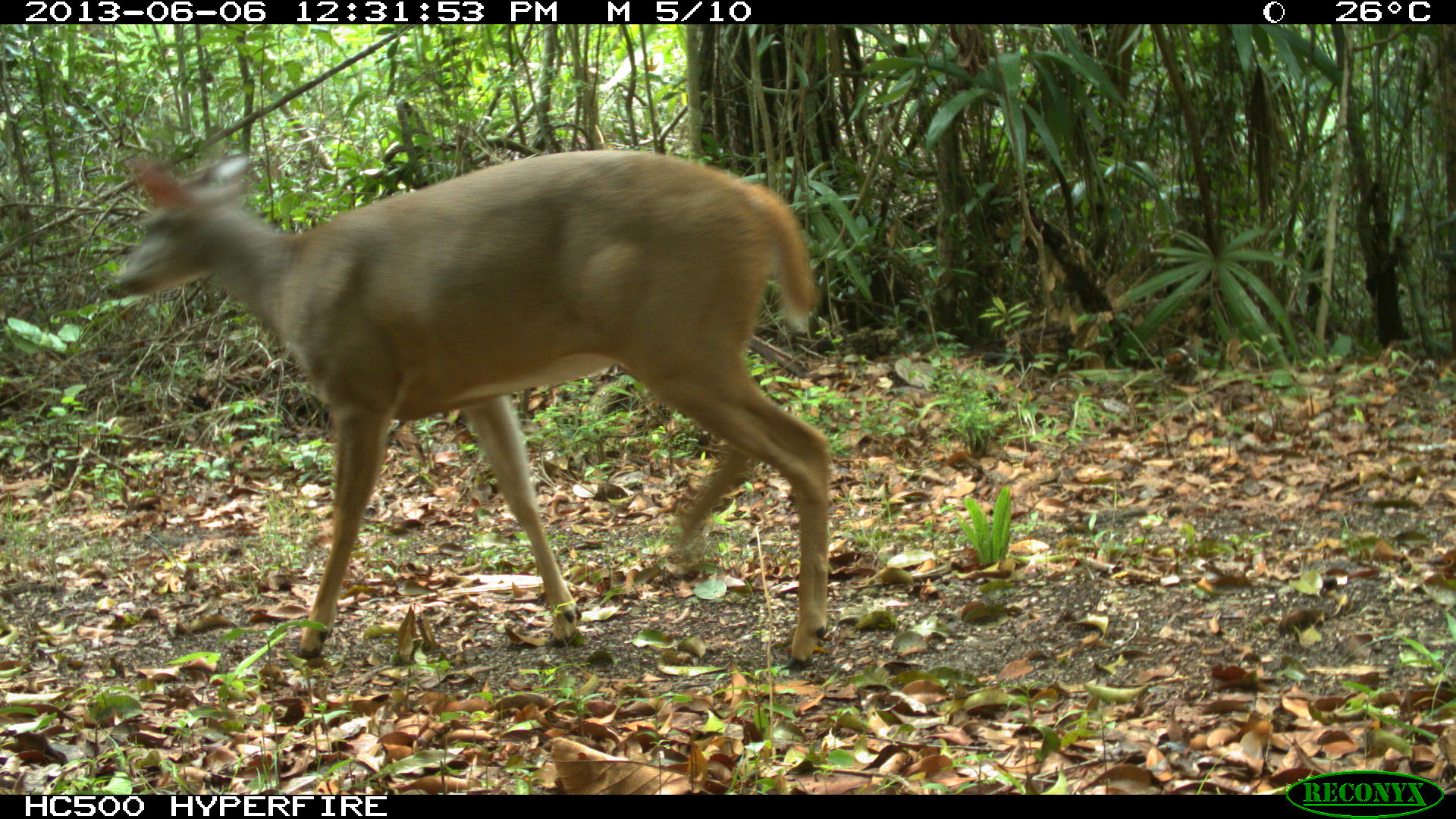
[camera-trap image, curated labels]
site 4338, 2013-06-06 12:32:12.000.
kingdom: Animalia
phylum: Chordata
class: Mammalia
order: Artiodactyla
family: Cervidae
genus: Odocoileus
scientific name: Odocoileus virginianus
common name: white-tailed deer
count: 1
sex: male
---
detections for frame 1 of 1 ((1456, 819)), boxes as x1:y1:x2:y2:
odocoileus virginianus: 109:151:832:673